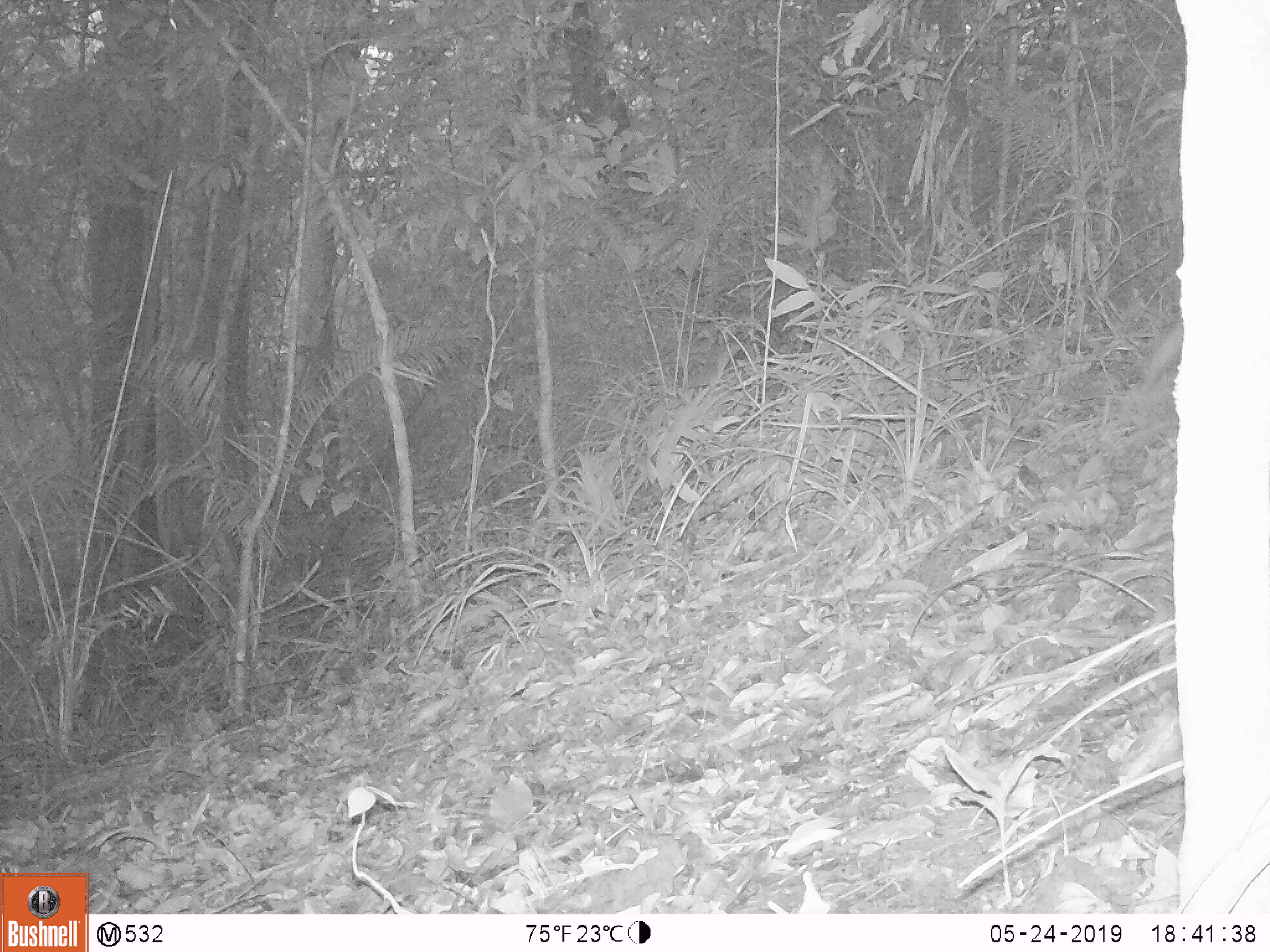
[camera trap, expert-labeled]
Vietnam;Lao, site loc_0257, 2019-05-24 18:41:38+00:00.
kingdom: Animalia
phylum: Chordata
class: Mammalia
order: Artiodactyla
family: Cervidae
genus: Muntiacus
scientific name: Muntiacus rooseveltorum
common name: roosevelt's muntjac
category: roosevelts muntjac group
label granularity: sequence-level